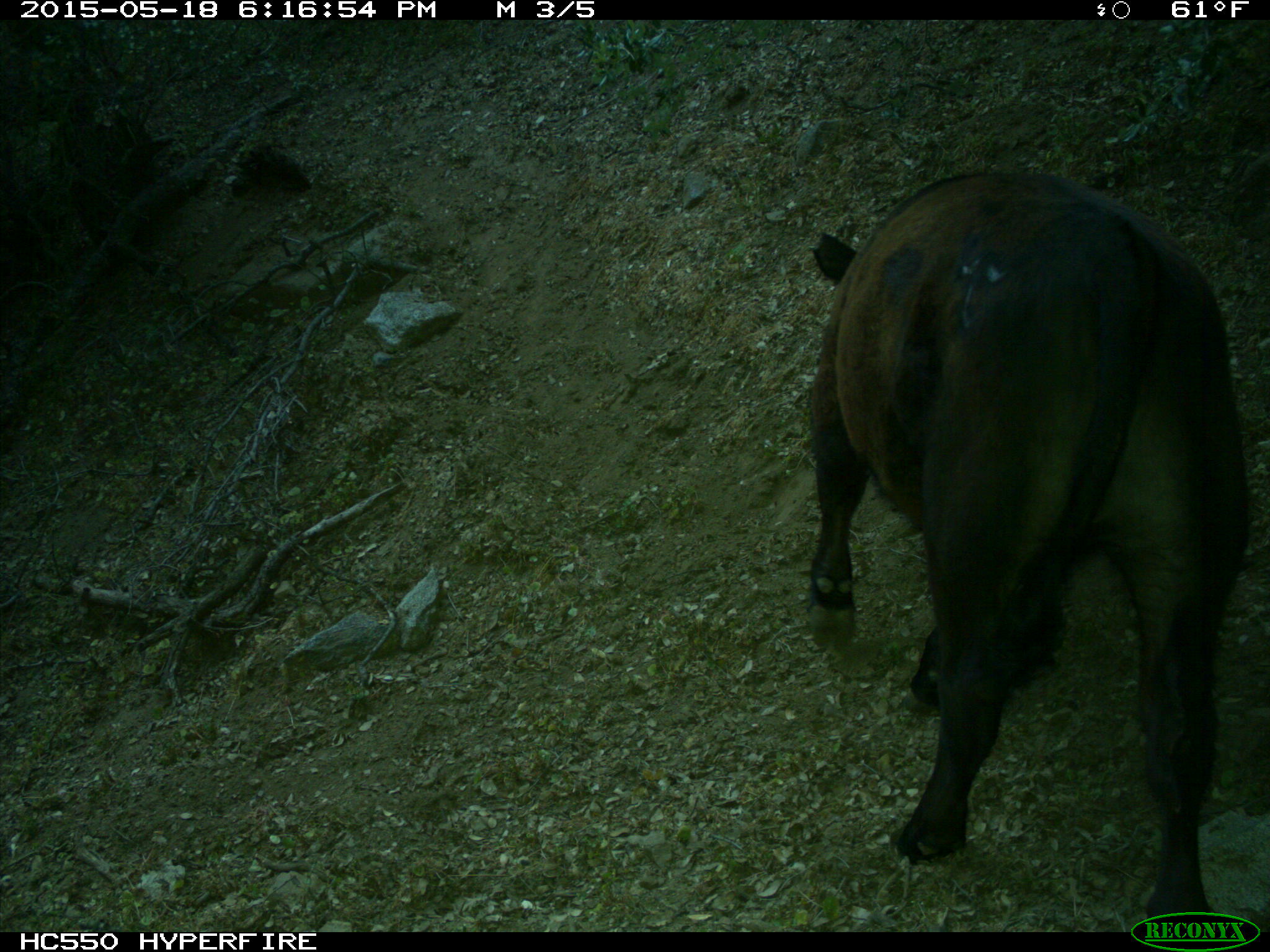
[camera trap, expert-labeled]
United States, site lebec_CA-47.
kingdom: Animalia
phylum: Chordata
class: Mammalia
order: Artiodactyla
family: Bovidae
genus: Bos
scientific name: Bos taurus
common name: domestic cow